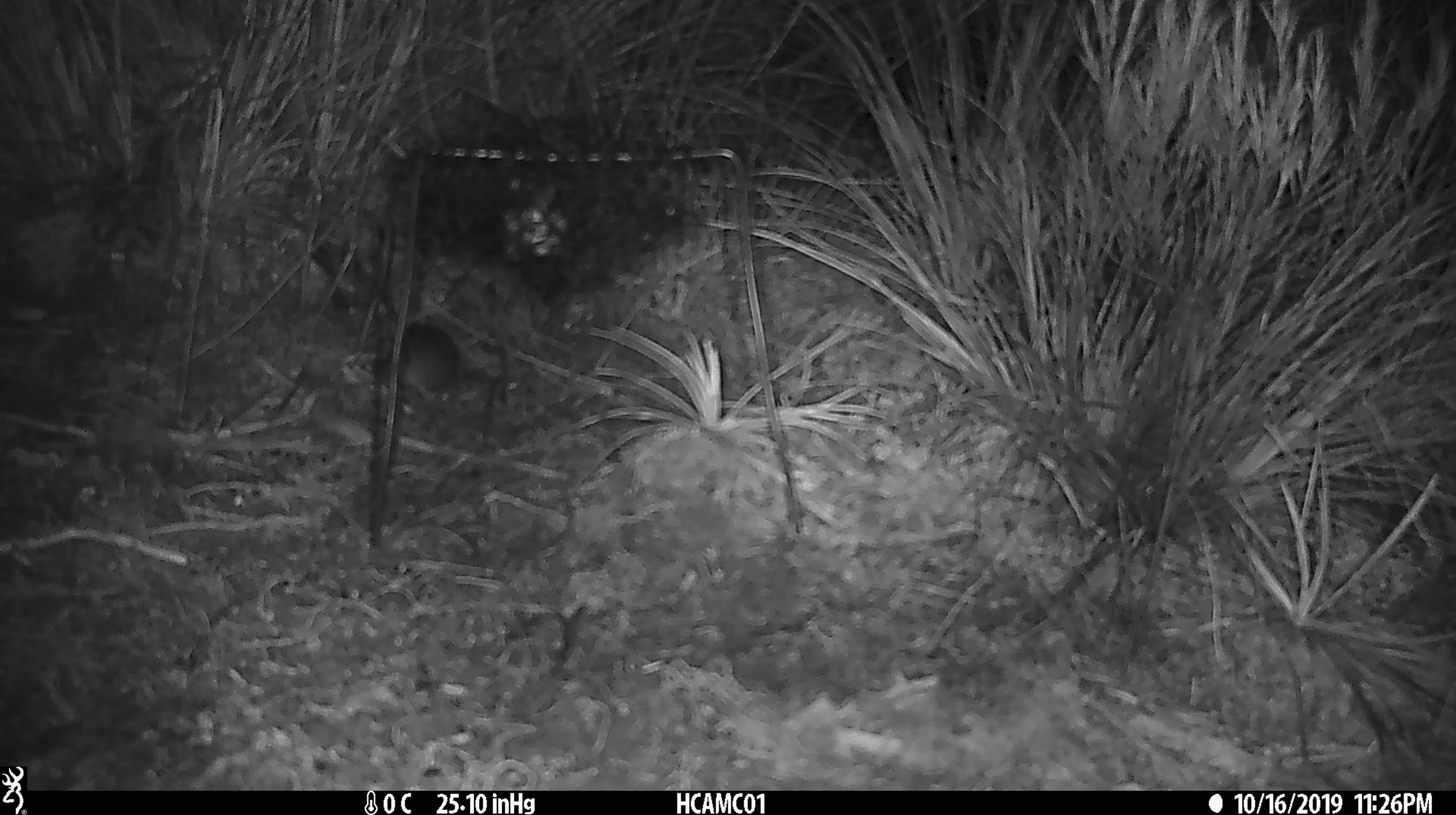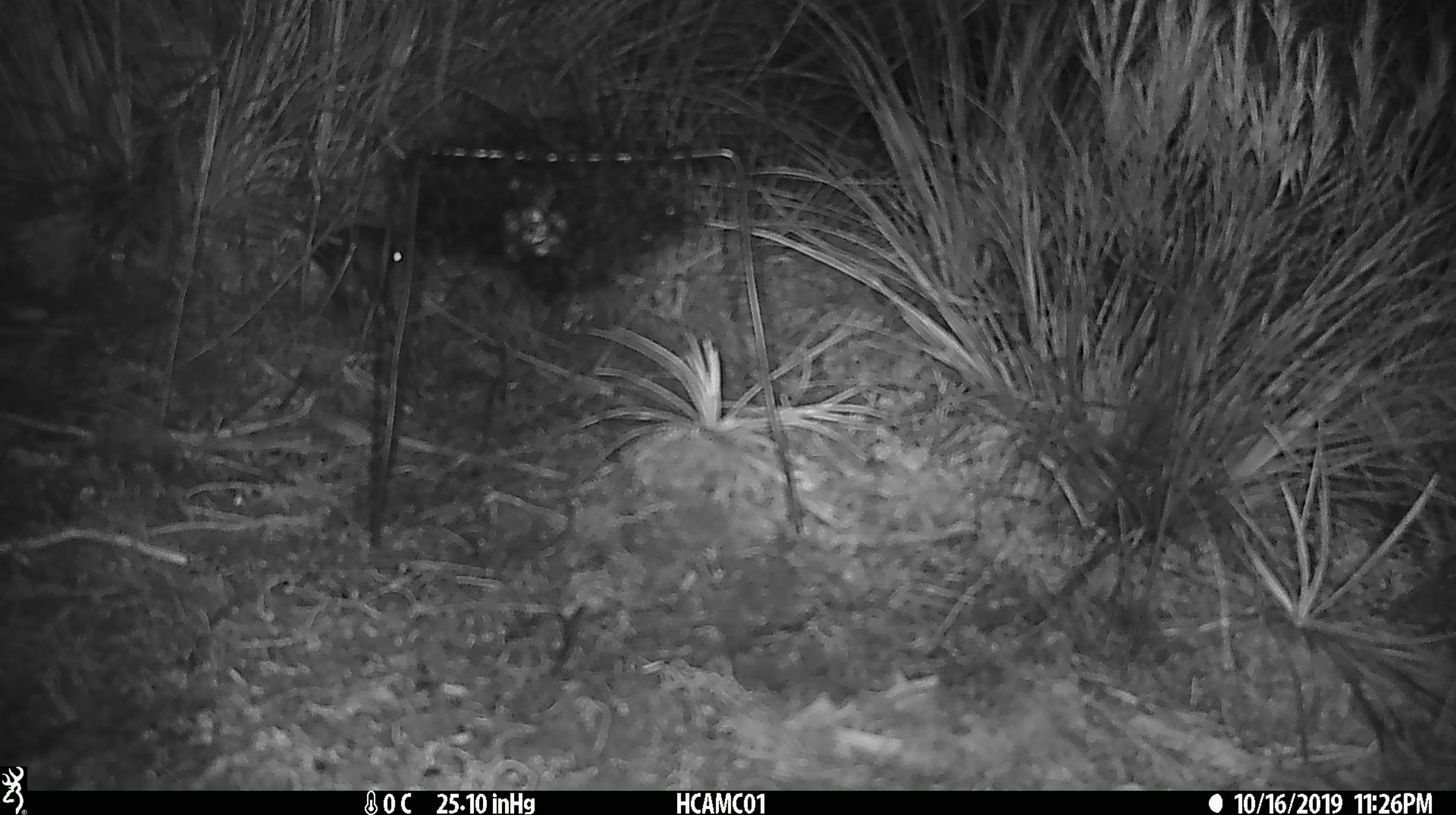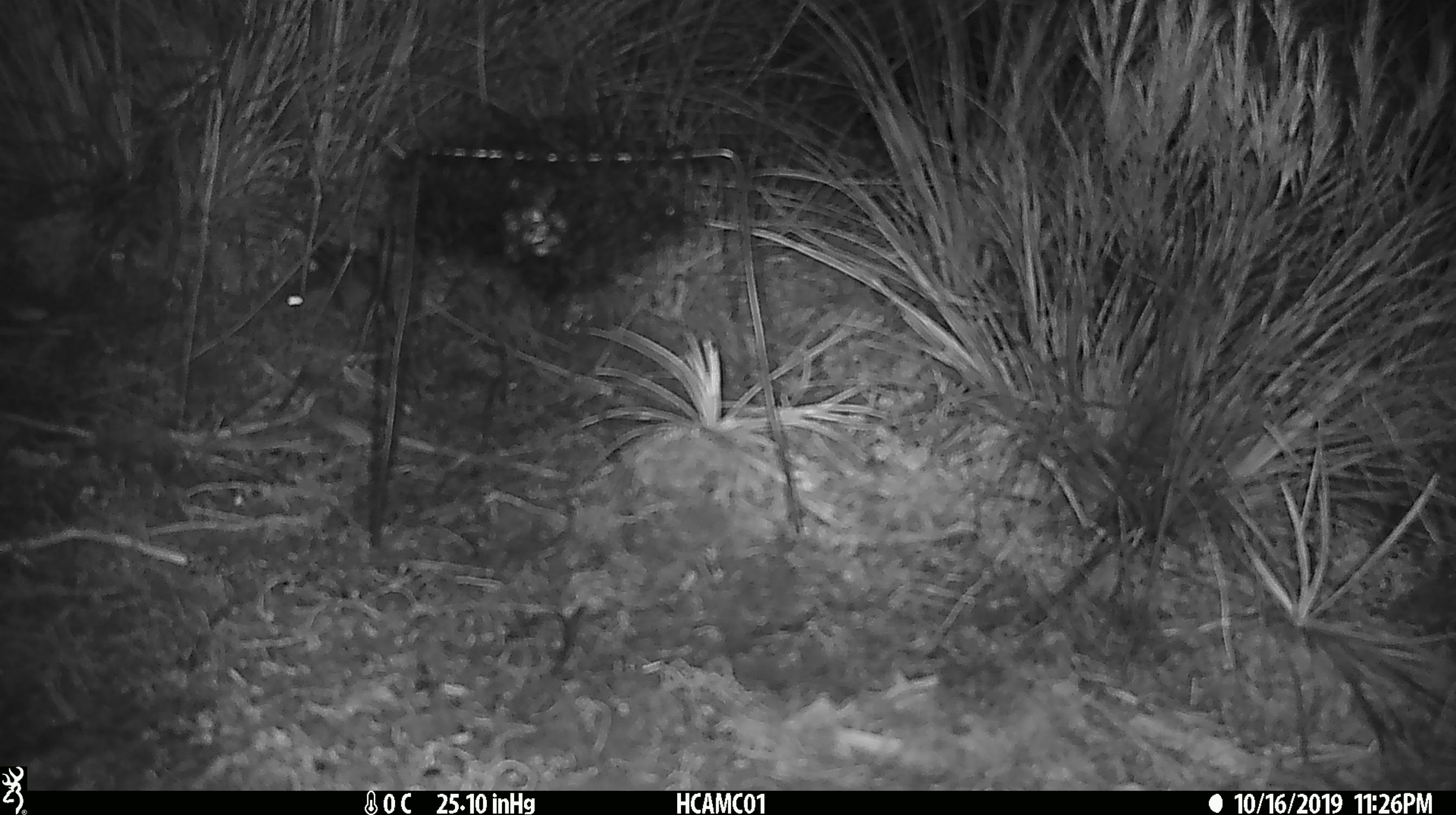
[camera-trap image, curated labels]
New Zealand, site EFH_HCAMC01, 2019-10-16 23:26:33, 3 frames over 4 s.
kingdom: Animalia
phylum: Chordata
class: Mammalia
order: Rodentia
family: Muridae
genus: Mus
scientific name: Mus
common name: mouse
Mouse (Mus).